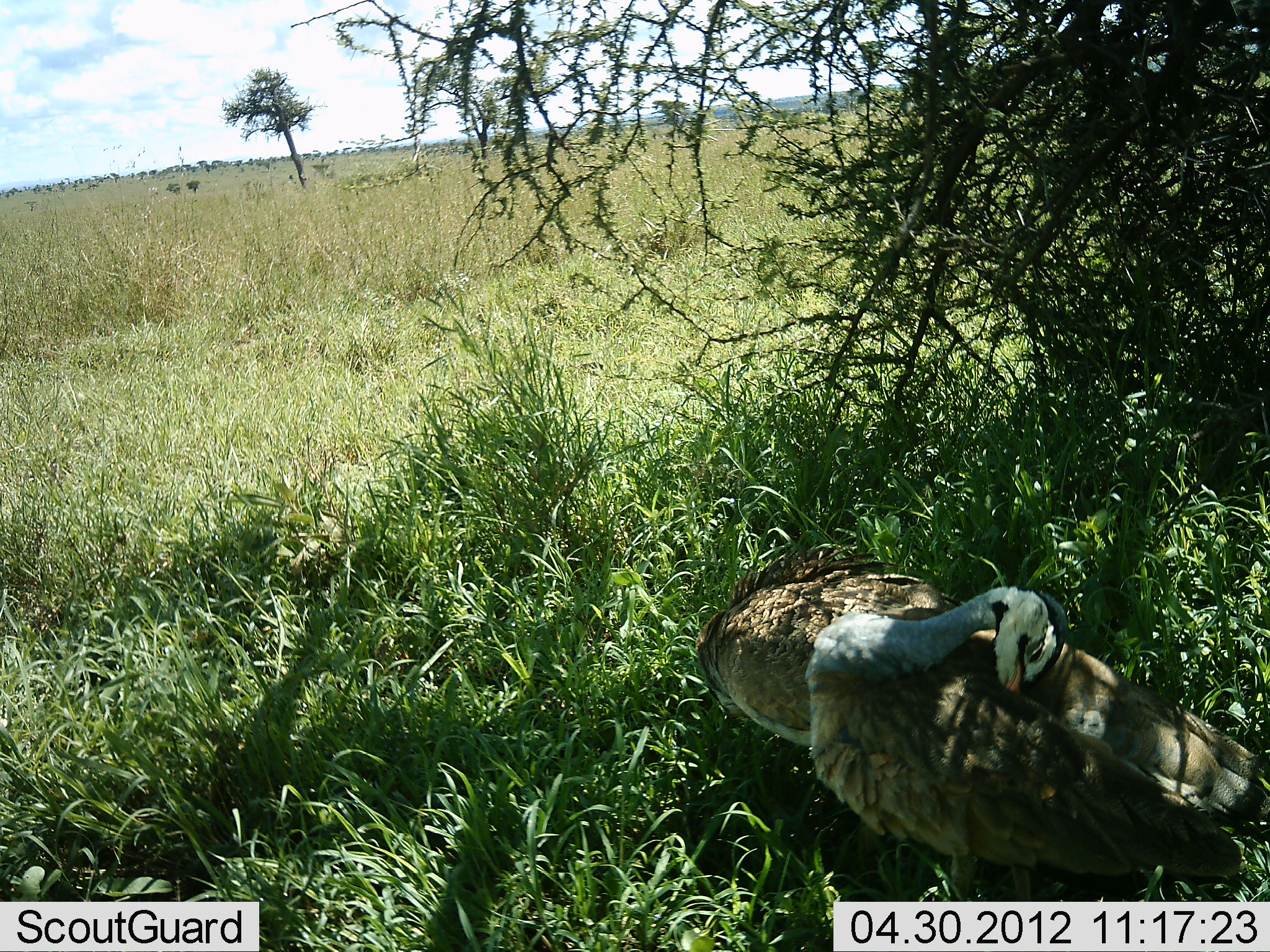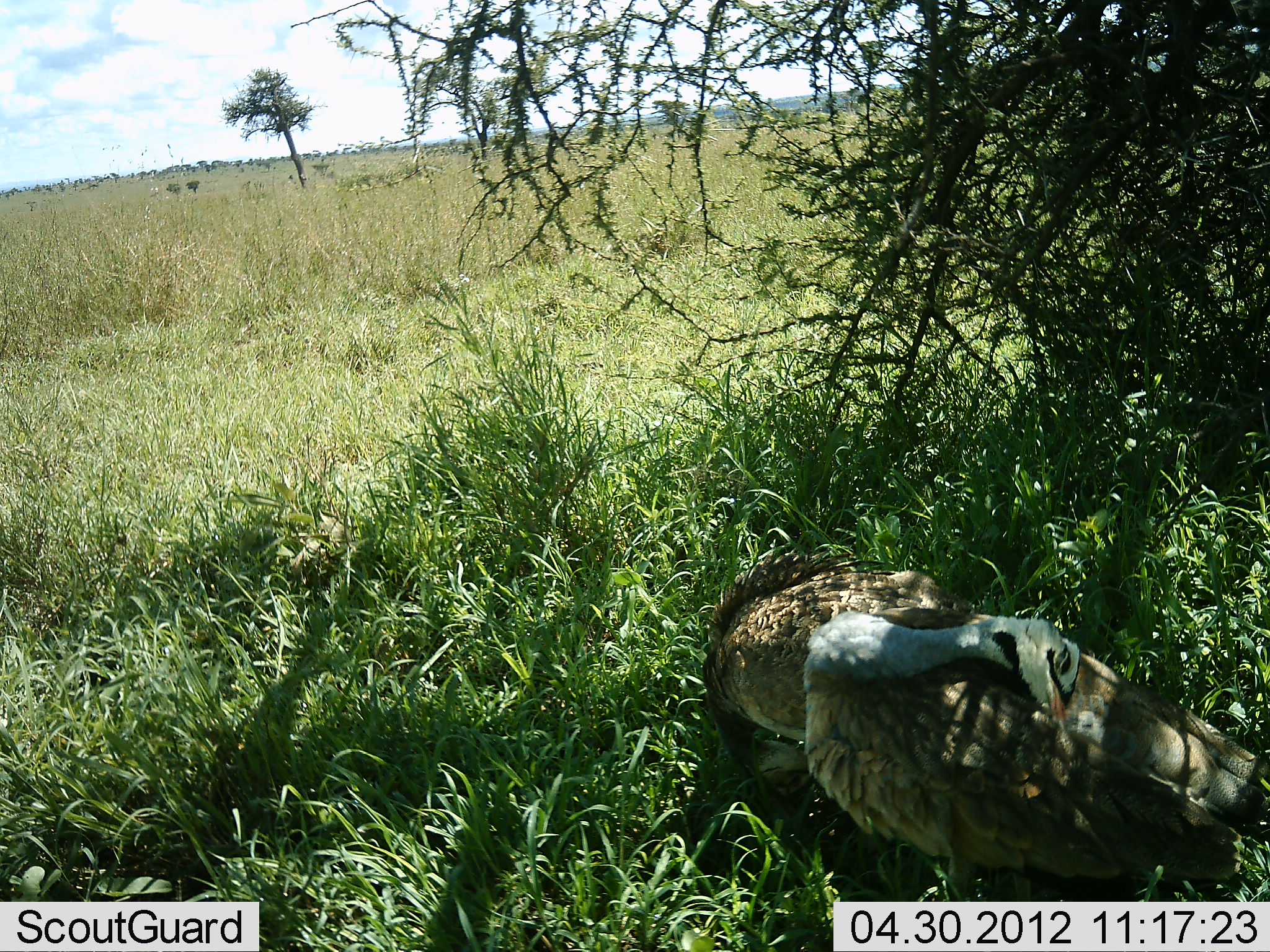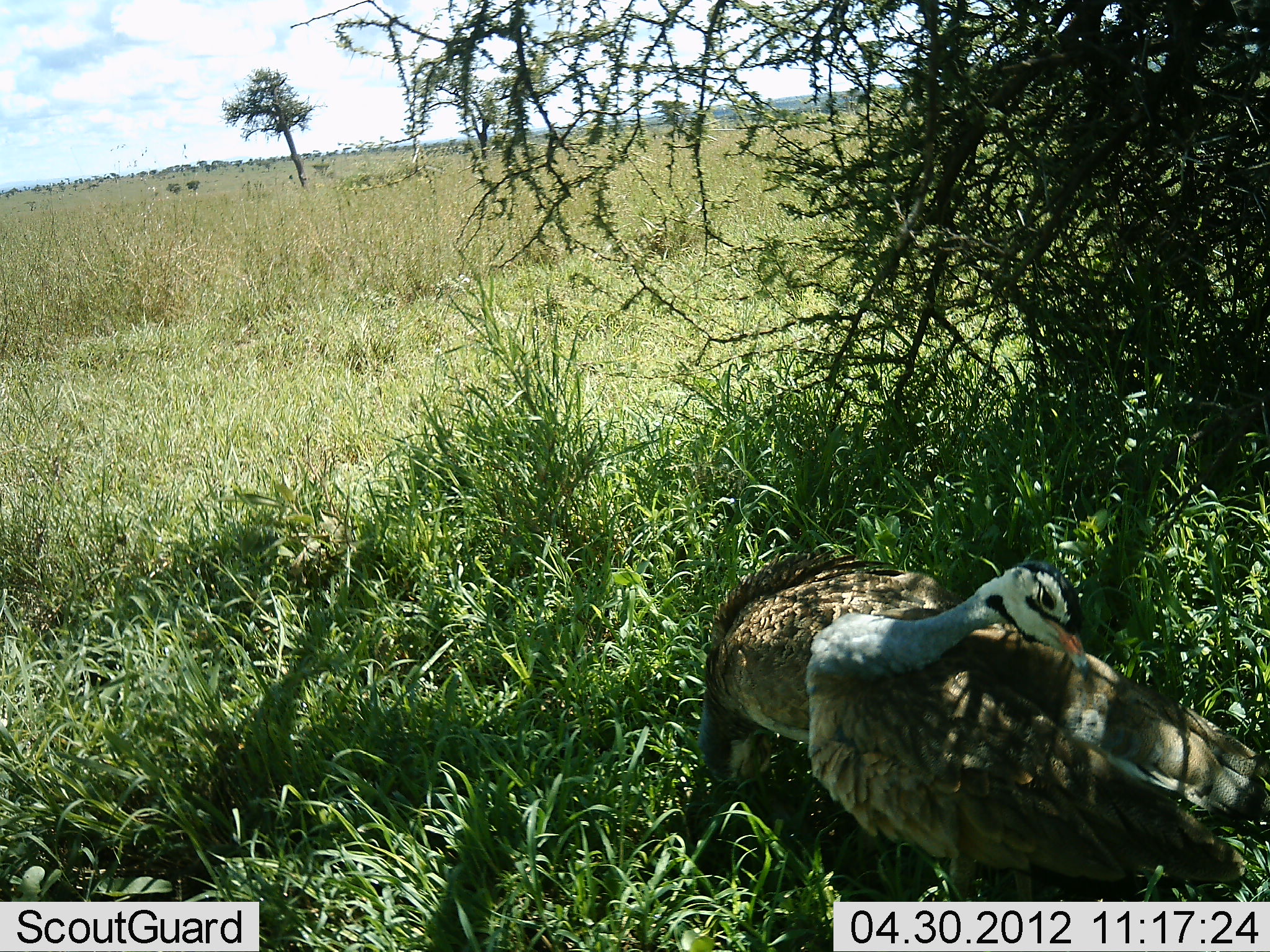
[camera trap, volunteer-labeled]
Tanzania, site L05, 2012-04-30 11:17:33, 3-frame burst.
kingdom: Animalia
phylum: Chordata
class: Aves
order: Otidiformes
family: Otididae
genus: Ardeotis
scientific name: Ardeotis kori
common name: kori bustard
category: koribustard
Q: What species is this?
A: Koribustard (kori bustard) (Ardeotis kori).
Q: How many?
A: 2.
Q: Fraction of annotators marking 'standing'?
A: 47%.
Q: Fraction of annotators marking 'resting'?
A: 40%.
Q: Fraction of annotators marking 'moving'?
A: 0%.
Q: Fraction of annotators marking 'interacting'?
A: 13%.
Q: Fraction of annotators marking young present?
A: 0%.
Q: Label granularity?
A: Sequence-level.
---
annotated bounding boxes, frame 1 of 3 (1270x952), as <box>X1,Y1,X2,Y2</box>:
animal: <box>806,585,1268,952</box>; <box>693,550,950,812</box>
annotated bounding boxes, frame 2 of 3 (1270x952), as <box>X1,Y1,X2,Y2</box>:
animal: <box>801,605,1270,902</box>; <box>701,545,963,815</box>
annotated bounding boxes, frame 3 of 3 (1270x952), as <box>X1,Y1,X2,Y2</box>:
animal: <box>803,559,1269,902</box>; <box>697,549,973,800</box>